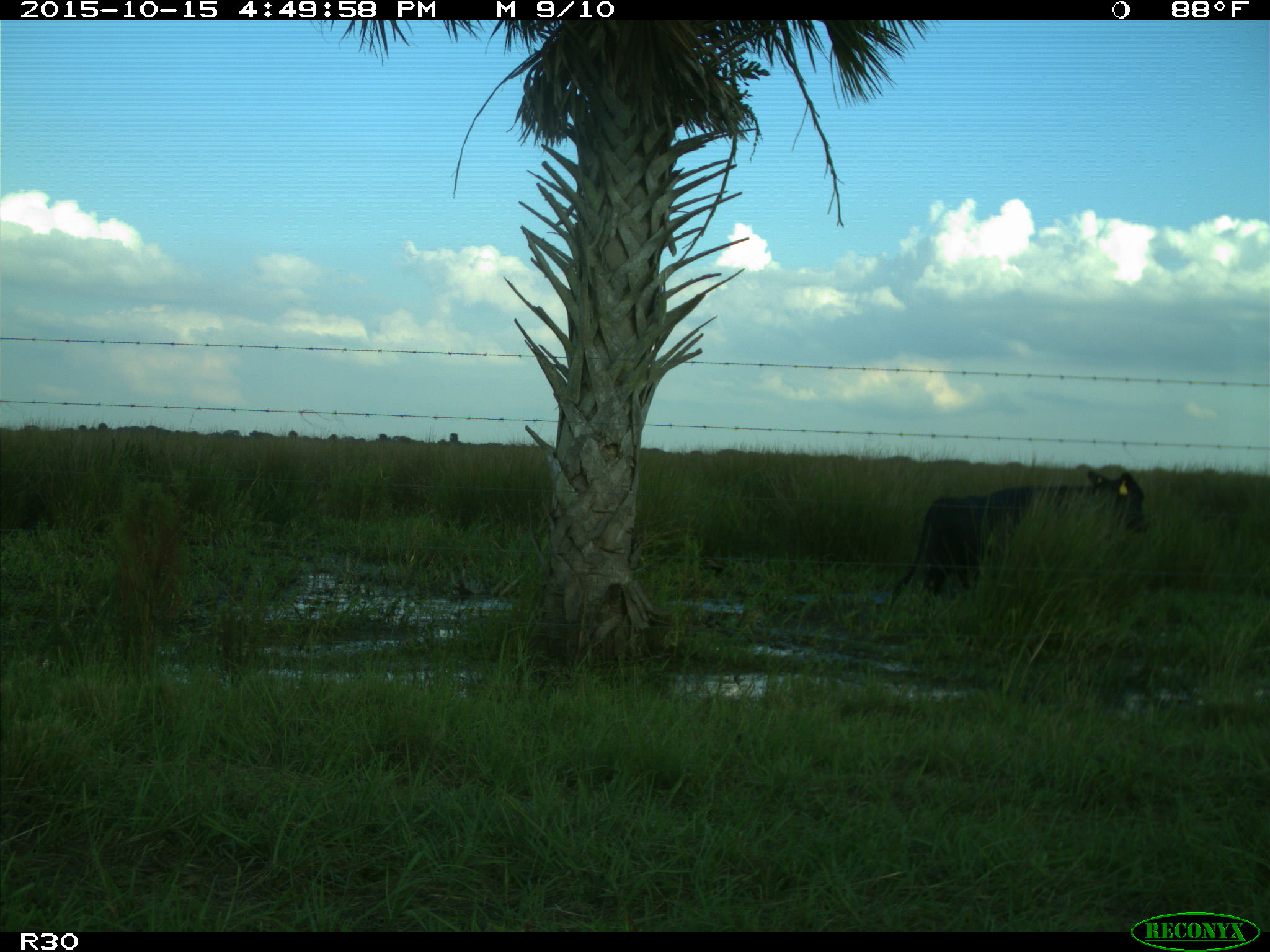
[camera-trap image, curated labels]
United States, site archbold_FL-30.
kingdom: Animalia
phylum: Chordata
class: Mammalia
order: Artiodactyla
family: Bovidae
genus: Bos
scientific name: Bos taurus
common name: domestic cow